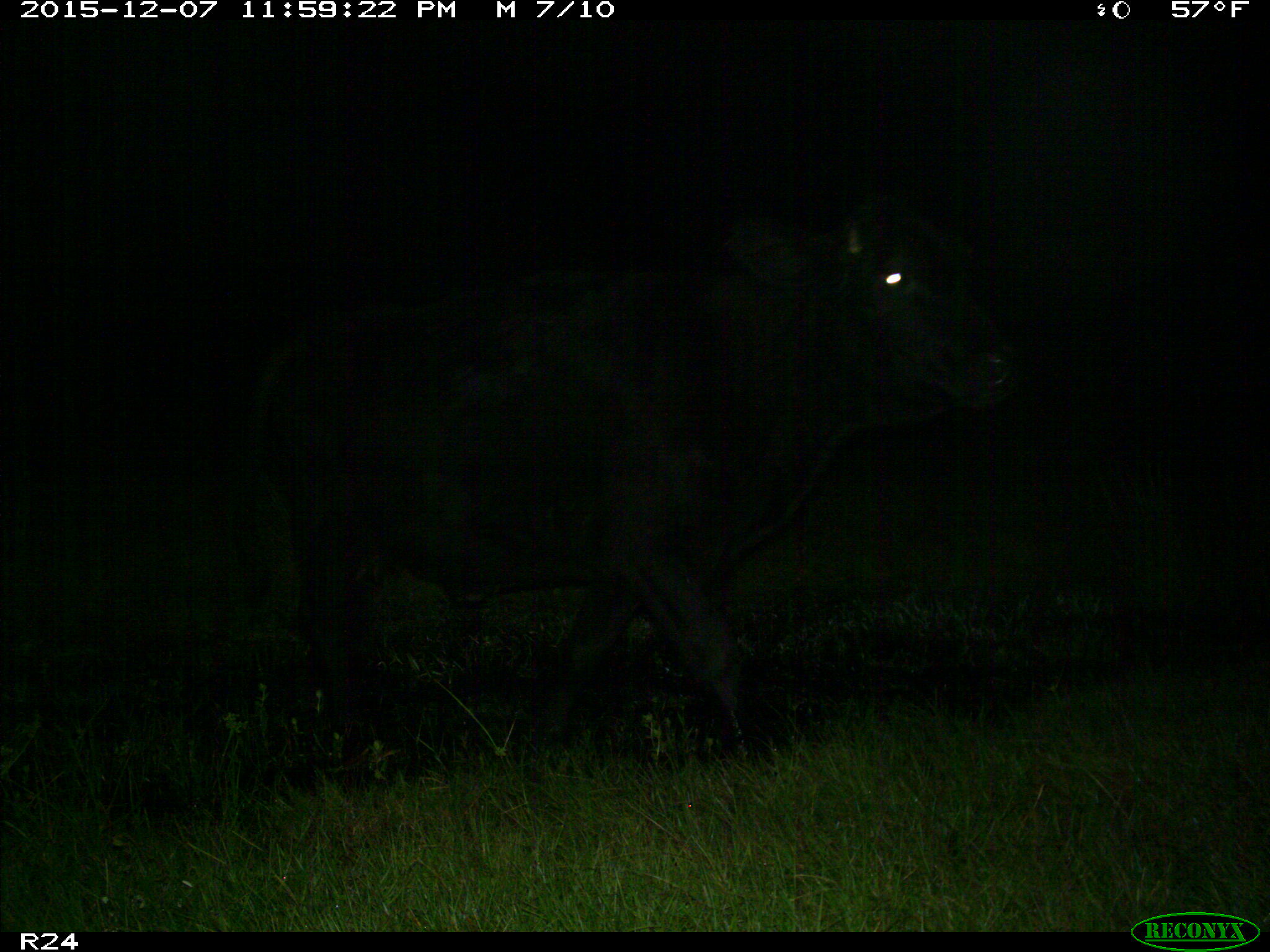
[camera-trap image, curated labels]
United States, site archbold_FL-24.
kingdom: Animalia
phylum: Chordata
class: Mammalia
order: Artiodactyla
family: Bovidae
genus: Bos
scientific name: Bos taurus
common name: domestic cow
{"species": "Bos taurus (domestic cow)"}